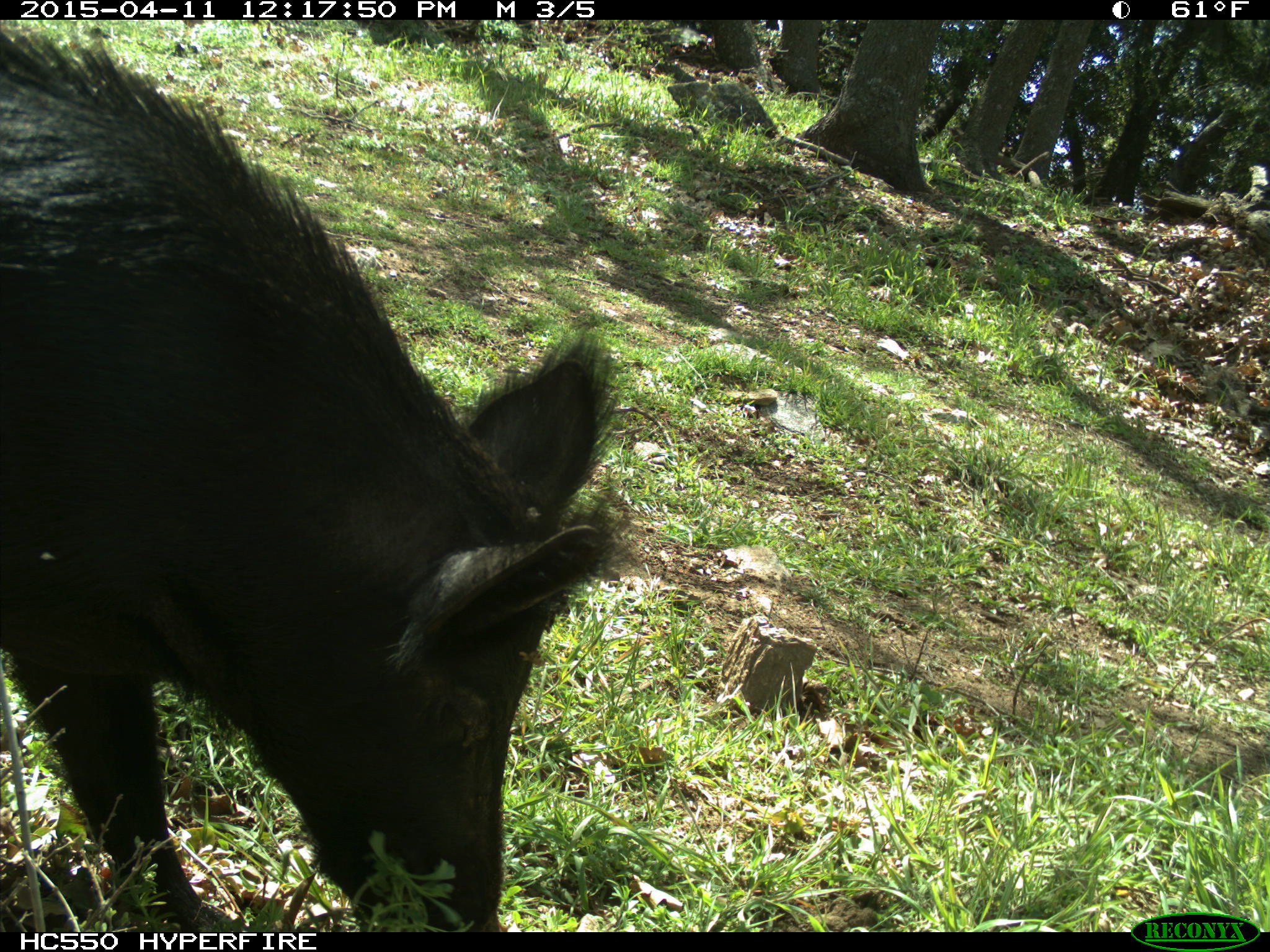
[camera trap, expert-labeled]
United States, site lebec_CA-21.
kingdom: Animalia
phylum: Chordata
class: Mammalia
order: Artiodactyla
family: Suidae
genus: Sus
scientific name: Sus scrofa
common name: wild boar